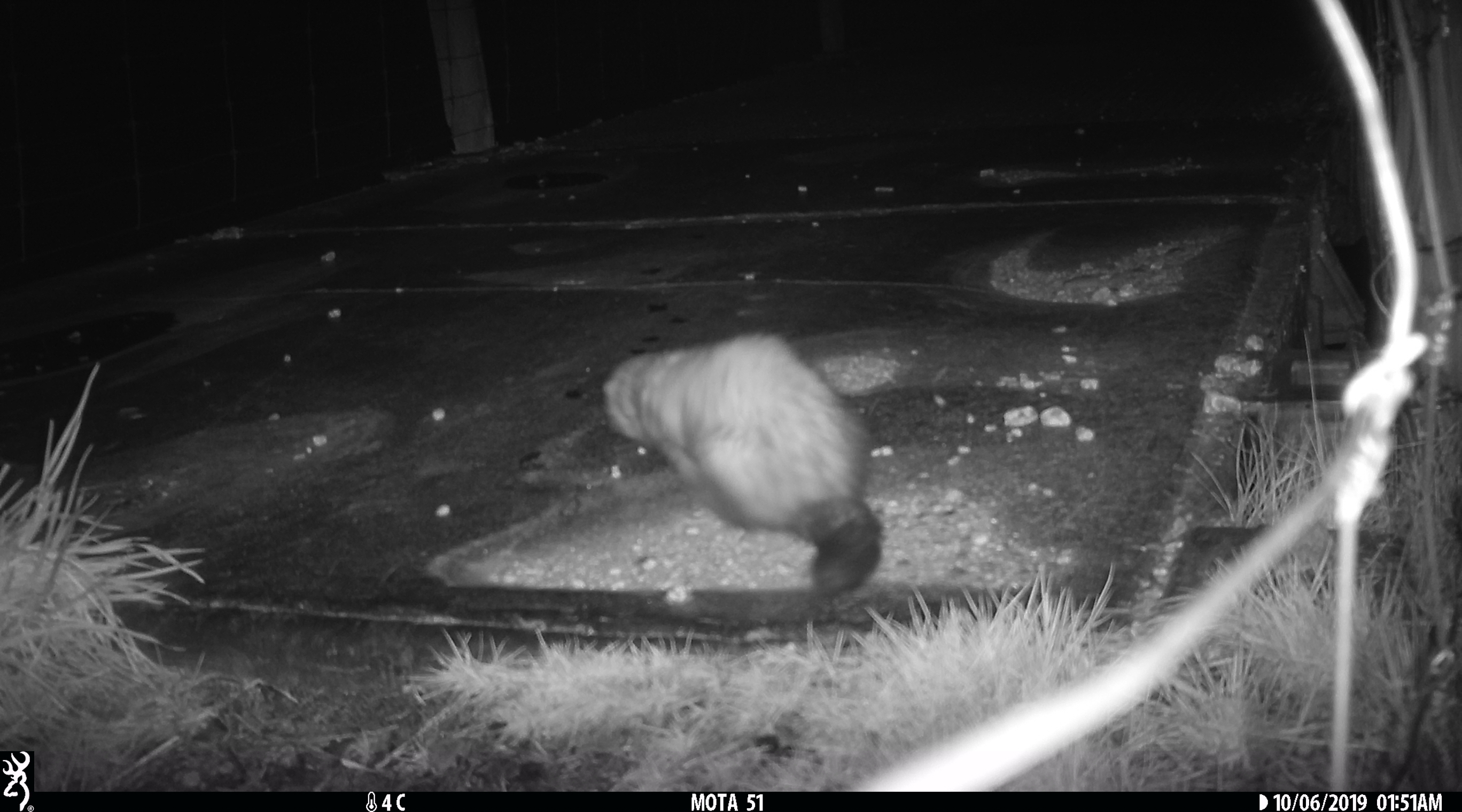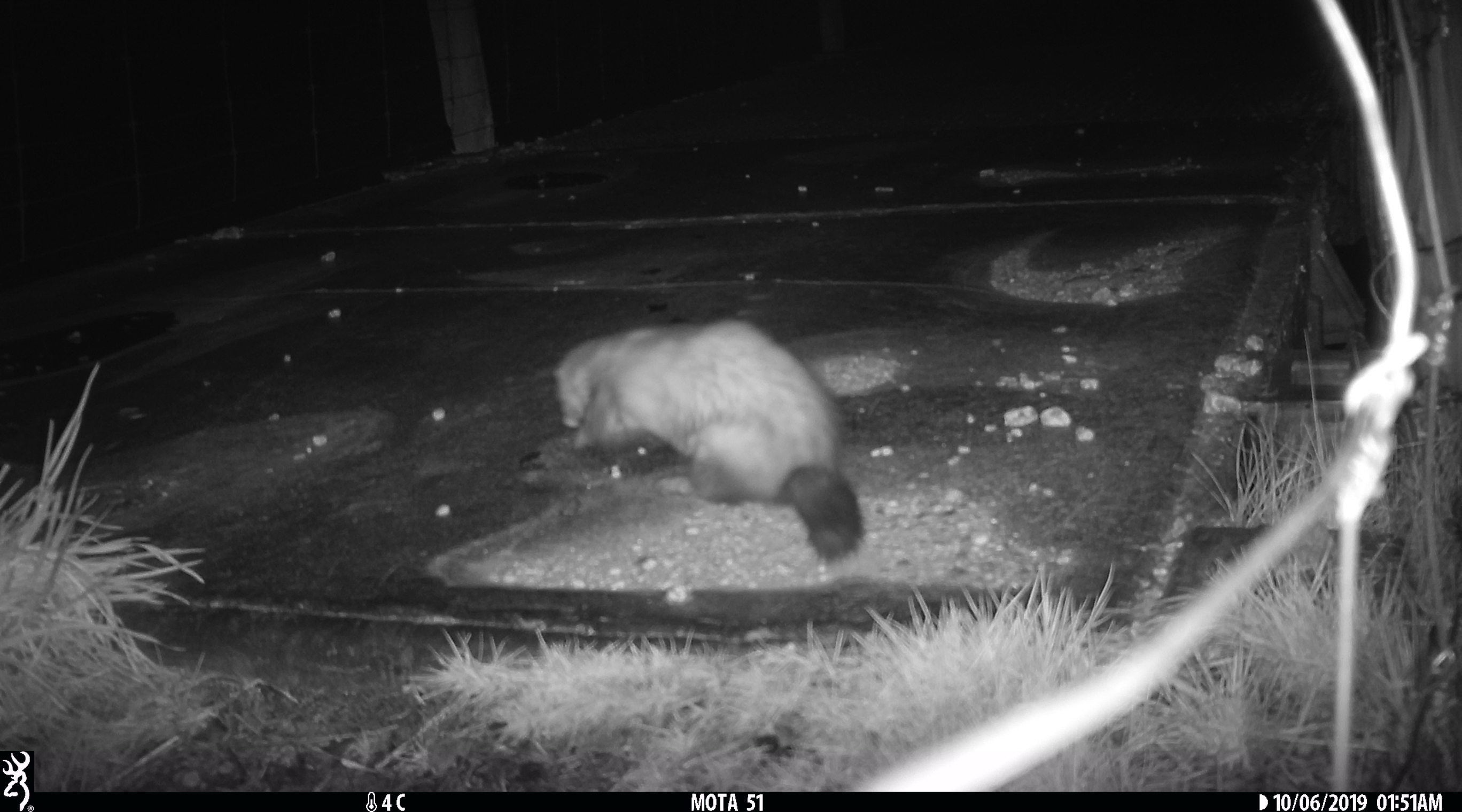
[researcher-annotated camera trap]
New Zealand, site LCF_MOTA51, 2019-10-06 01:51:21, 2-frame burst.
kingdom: Animalia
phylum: Chordata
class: Mammalia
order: Carnivora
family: Mustelidae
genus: Mustela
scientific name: Mustela furo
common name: ferret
Ferret (Mustela furo).